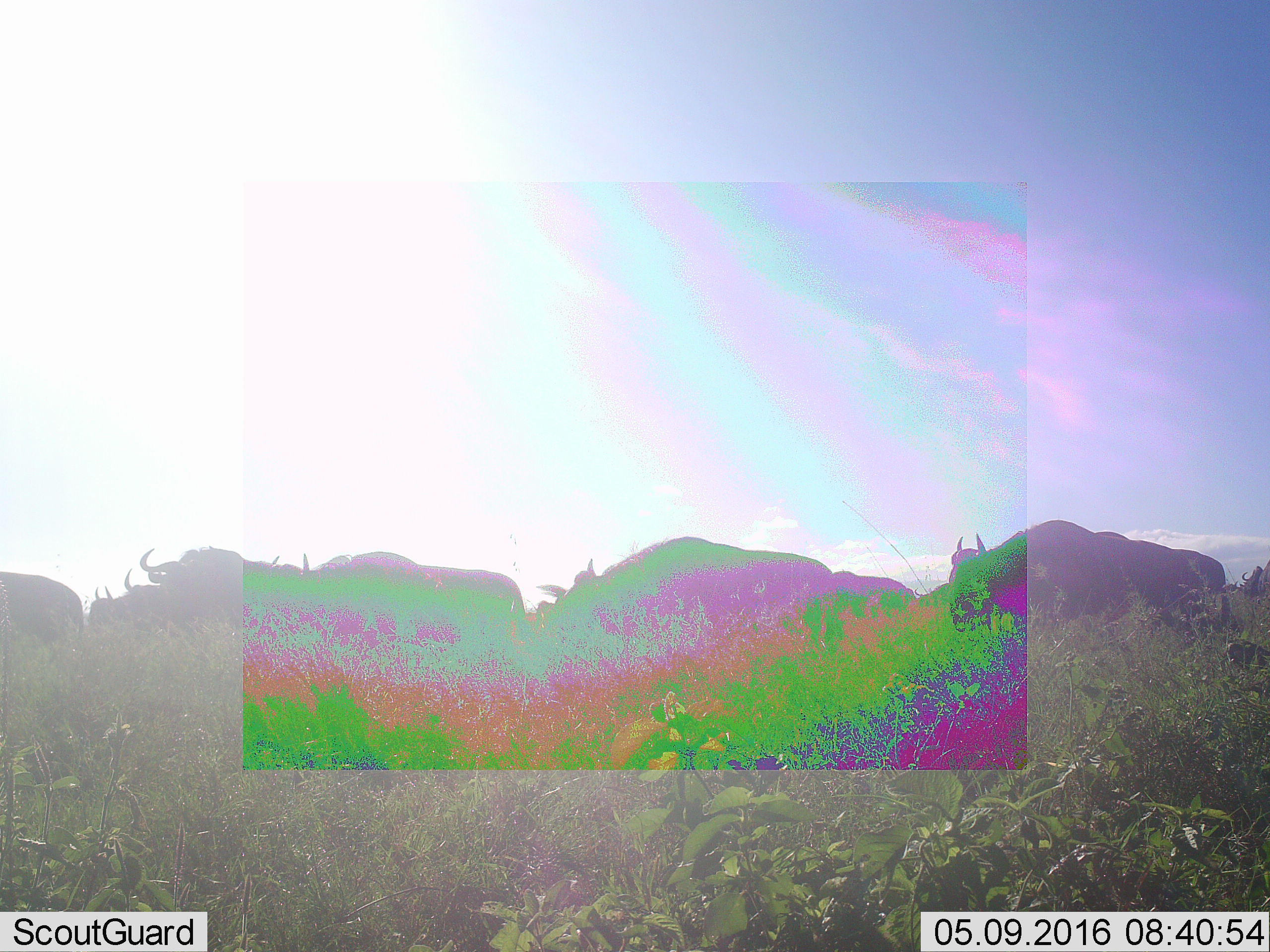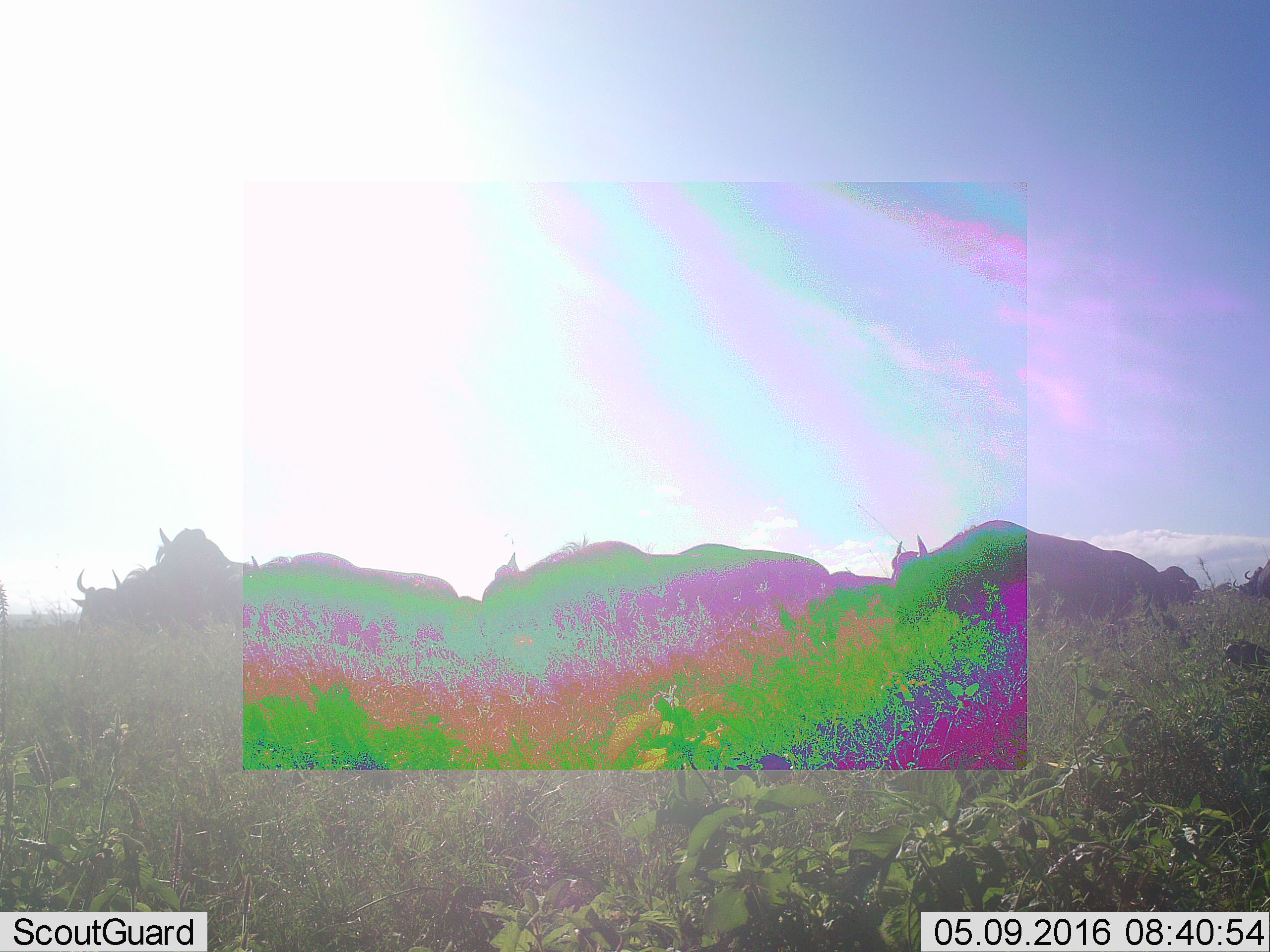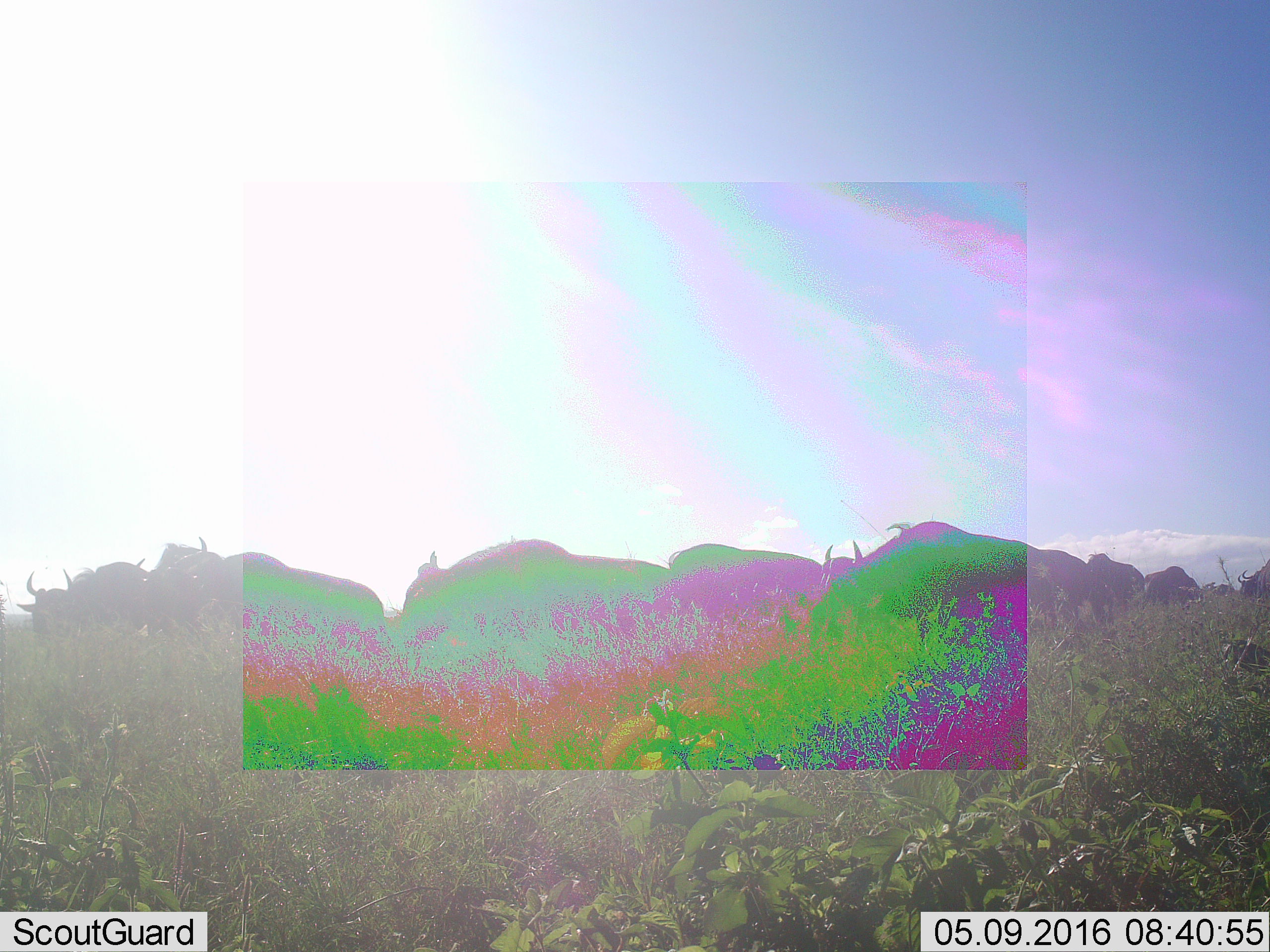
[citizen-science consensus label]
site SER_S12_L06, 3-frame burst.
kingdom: Animalia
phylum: Chordata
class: Mammalia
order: Artiodactyla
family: Bovidae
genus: Connochaetes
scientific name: Connochaetes taurinus taurinus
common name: blue wildebeest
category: wildebeestblue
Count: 11-50.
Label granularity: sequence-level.